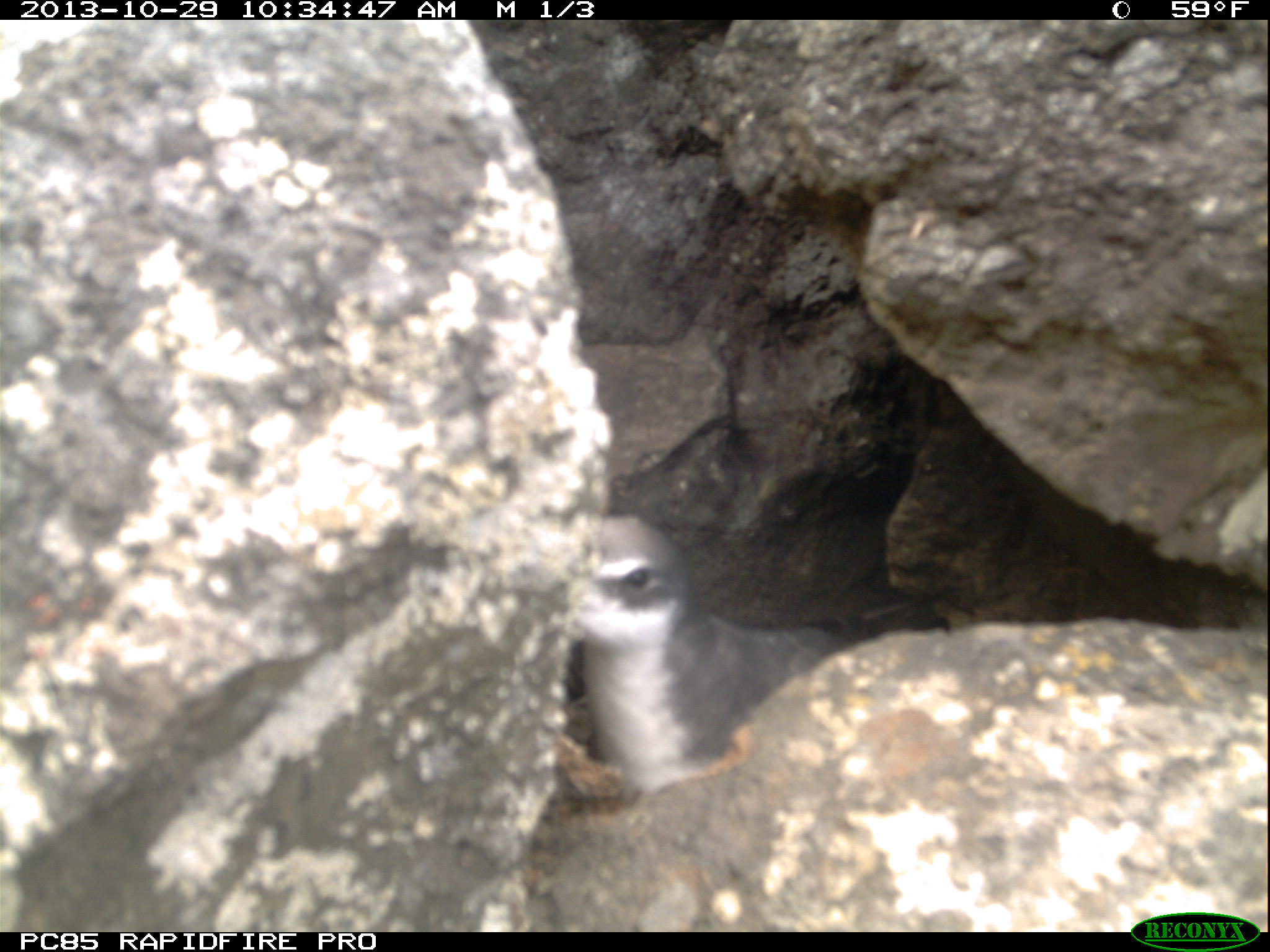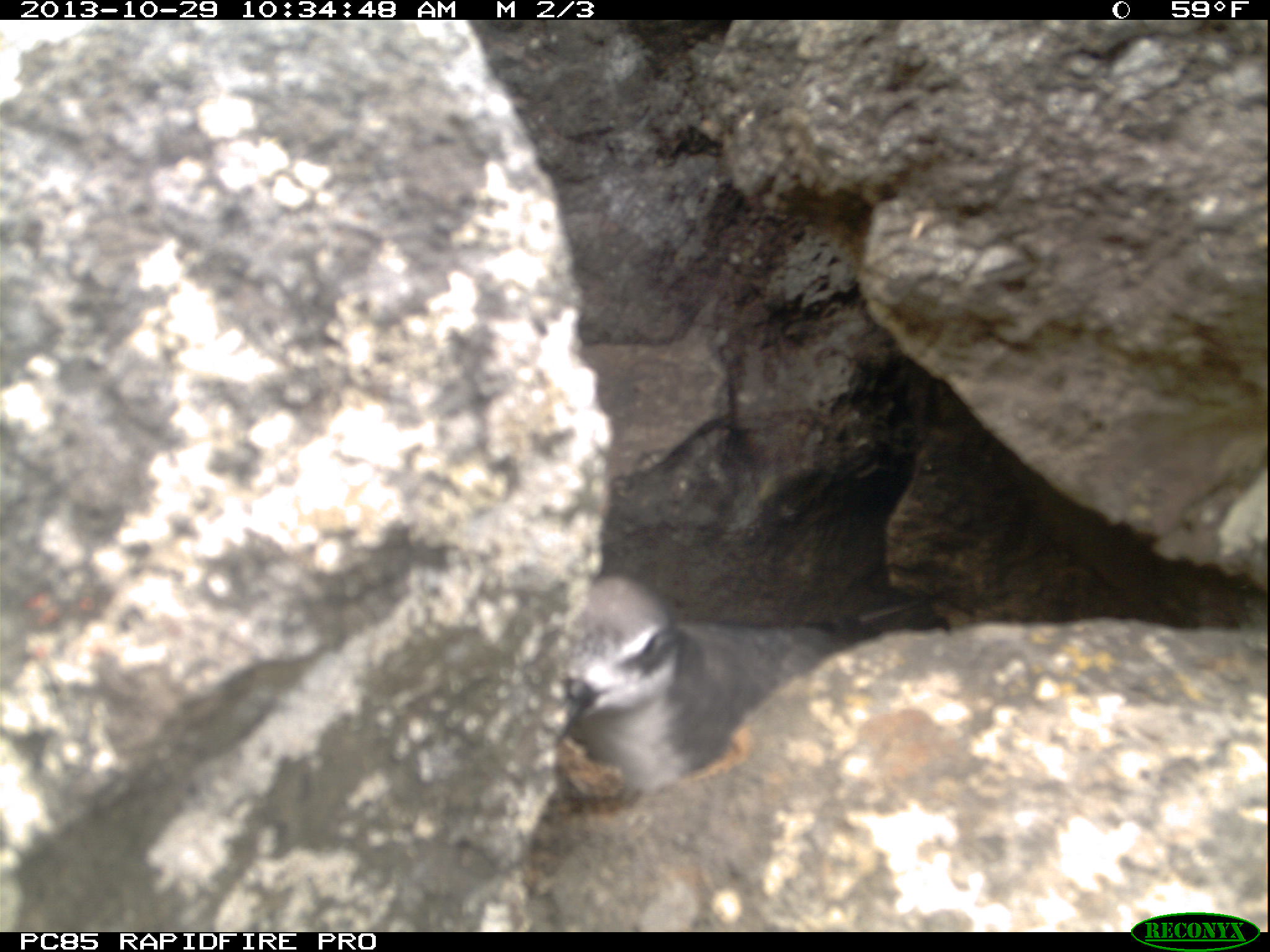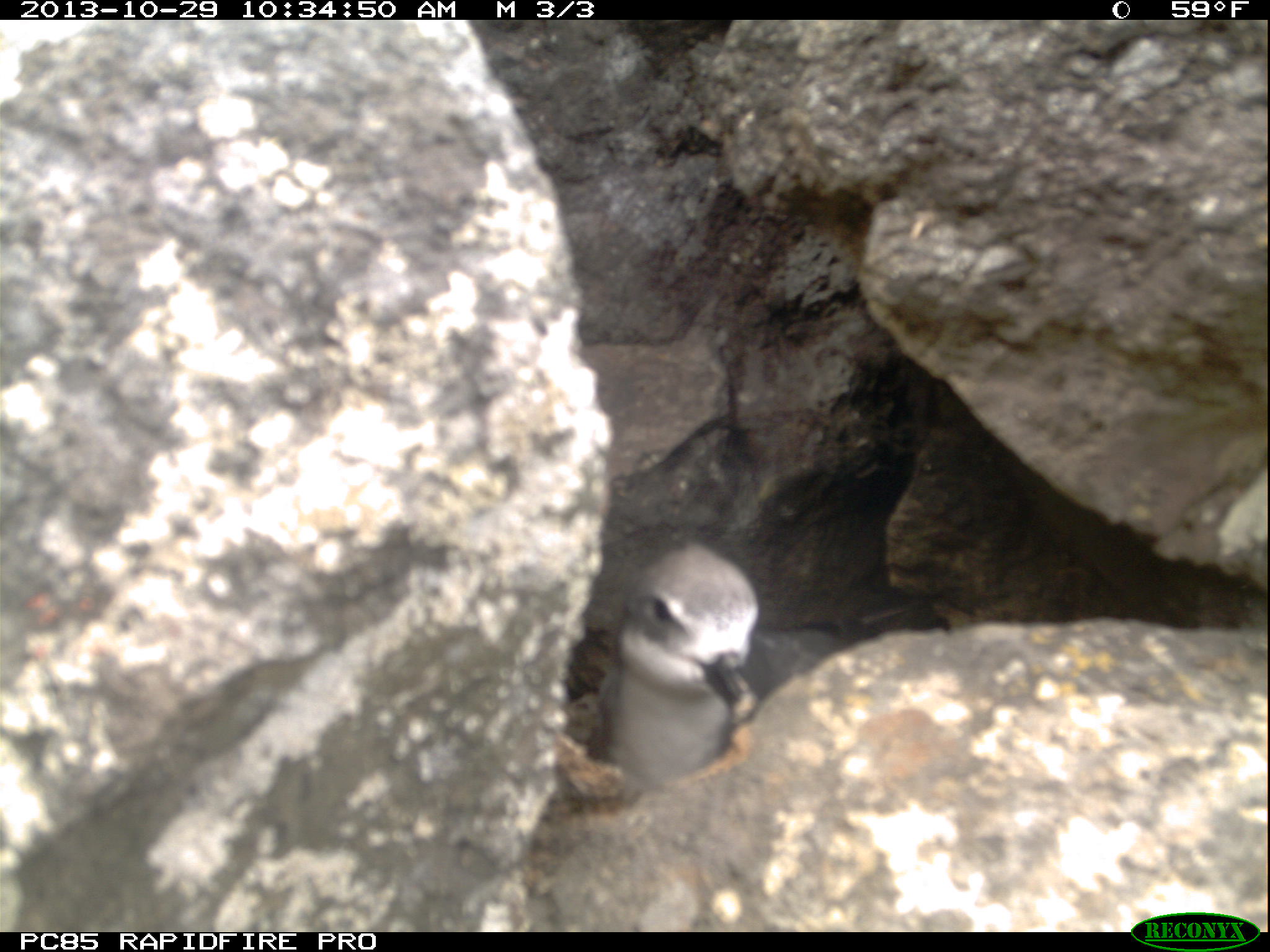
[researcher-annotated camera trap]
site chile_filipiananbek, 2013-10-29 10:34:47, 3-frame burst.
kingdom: Animalia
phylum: Chordata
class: Aves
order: Procellariiformes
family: Procellariidae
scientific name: Procellariidae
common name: petrel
Petrel (Procellariidae).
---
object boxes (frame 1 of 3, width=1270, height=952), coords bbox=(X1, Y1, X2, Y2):
petrel: bbox=(559, 511, 887, 808)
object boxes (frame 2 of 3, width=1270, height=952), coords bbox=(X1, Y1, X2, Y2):
petrel: bbox=(543, 570, 946, 808)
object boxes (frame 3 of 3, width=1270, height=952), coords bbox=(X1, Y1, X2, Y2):
petrel: bbox=(593, 536, 986, 793)